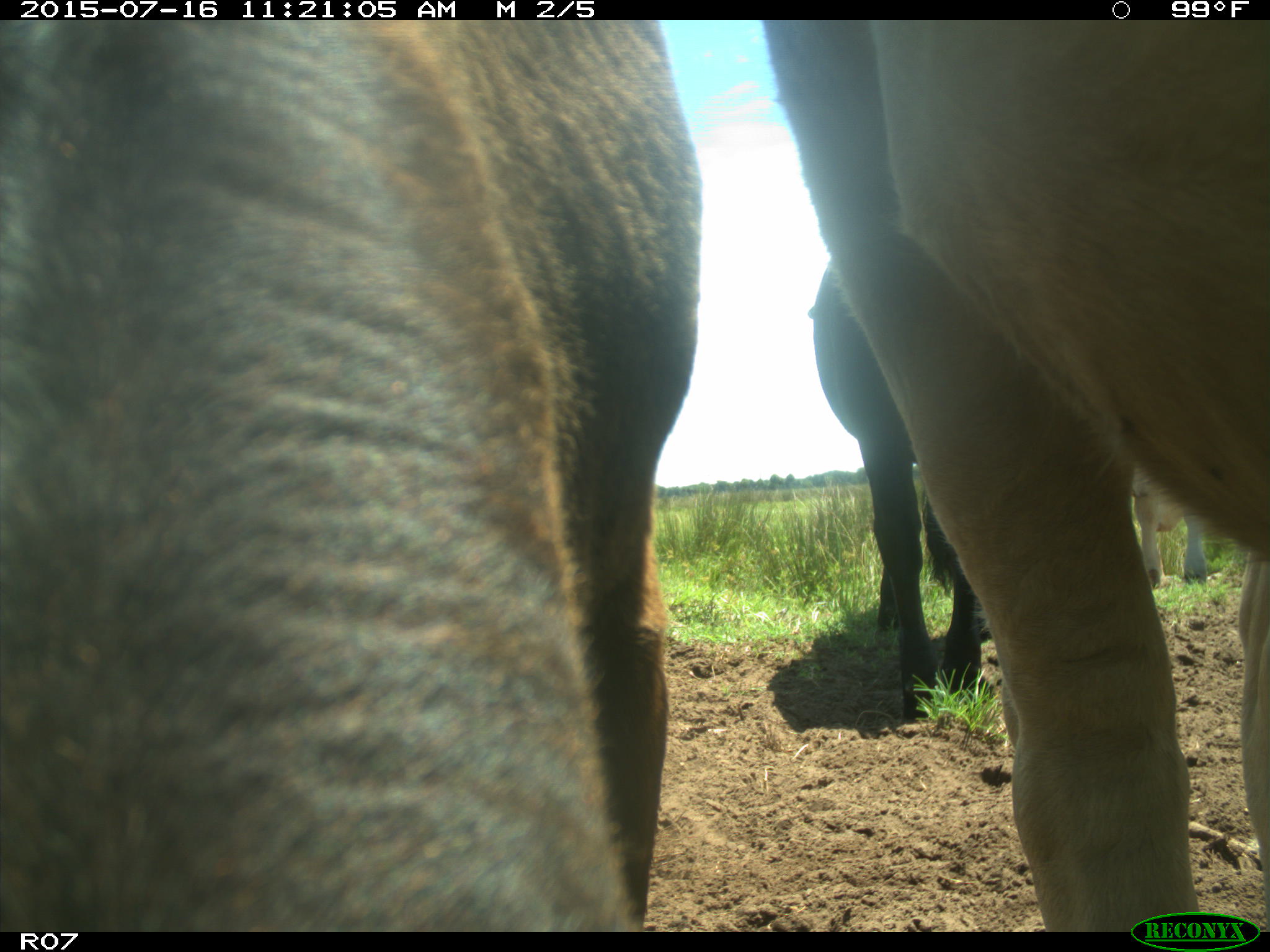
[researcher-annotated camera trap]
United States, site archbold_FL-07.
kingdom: Animalia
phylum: Chordata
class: Mammalia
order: Artiodactyla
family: Bovidae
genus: Bos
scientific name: Bos taurus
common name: domestic cow